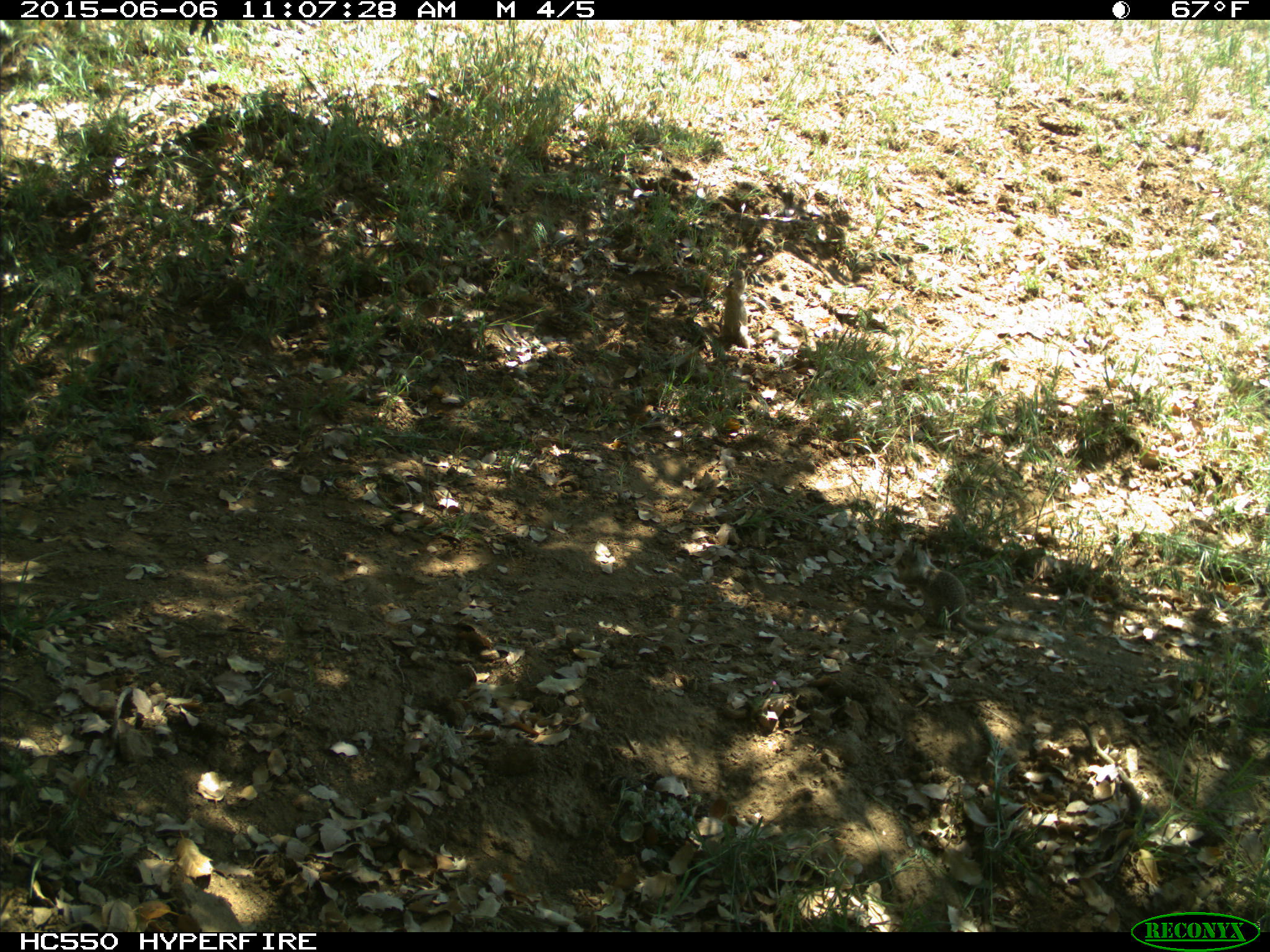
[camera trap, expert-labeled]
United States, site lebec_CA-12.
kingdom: Animalia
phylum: Chordata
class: Mammalia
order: Rodentia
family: Sciuridae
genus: Otospermophilus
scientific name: Otospermophilus beecheyi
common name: california ground squirrel